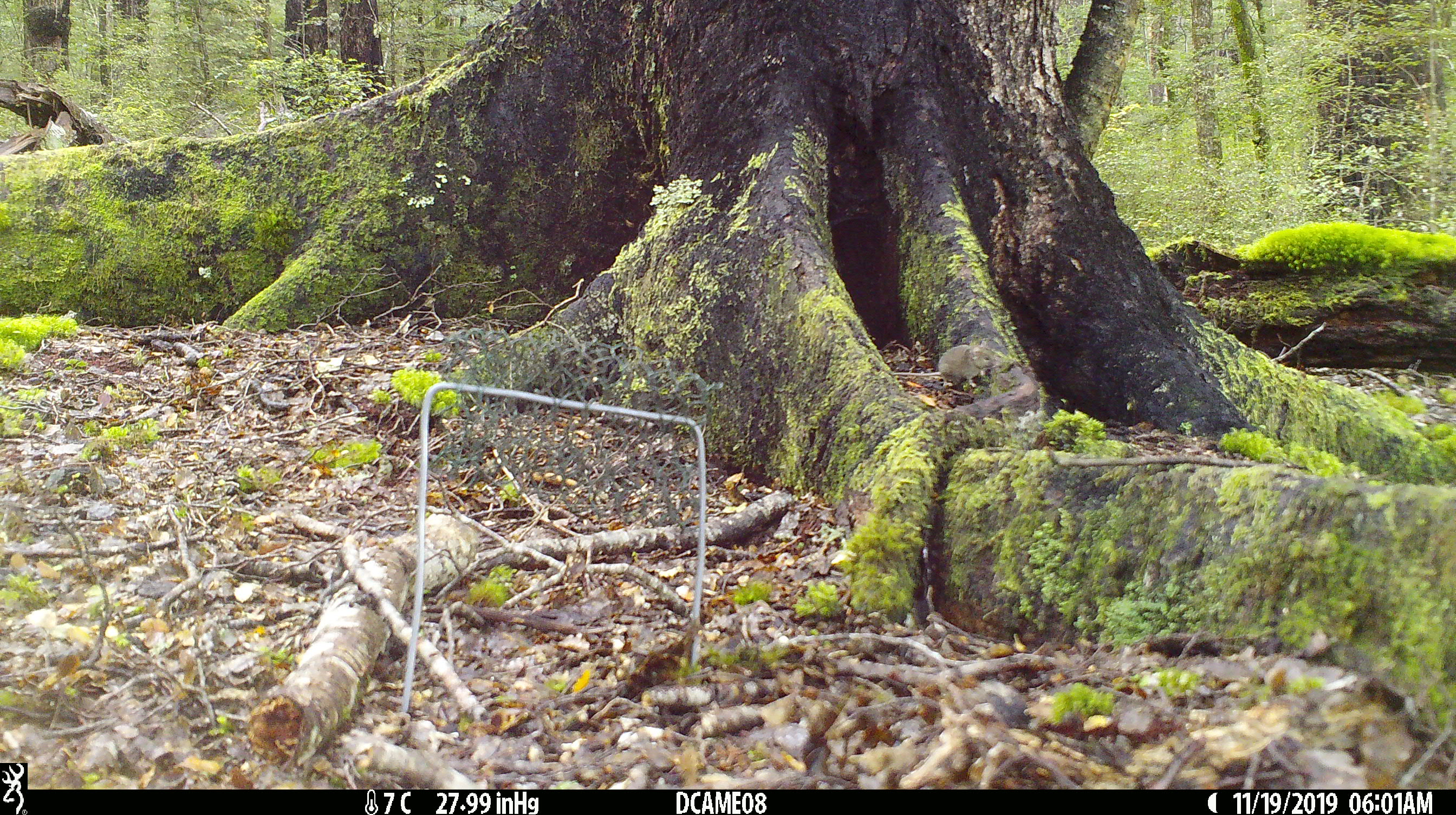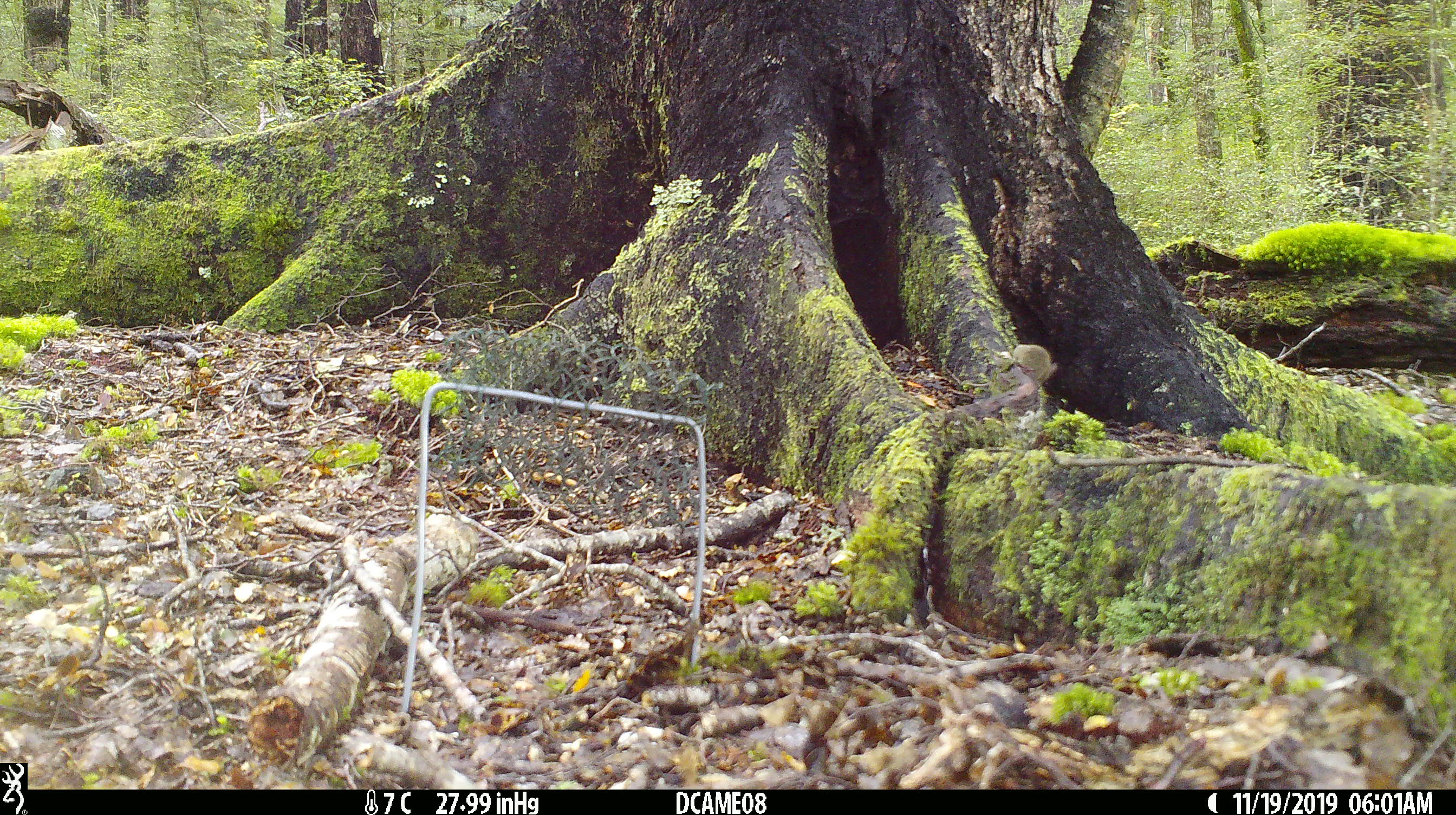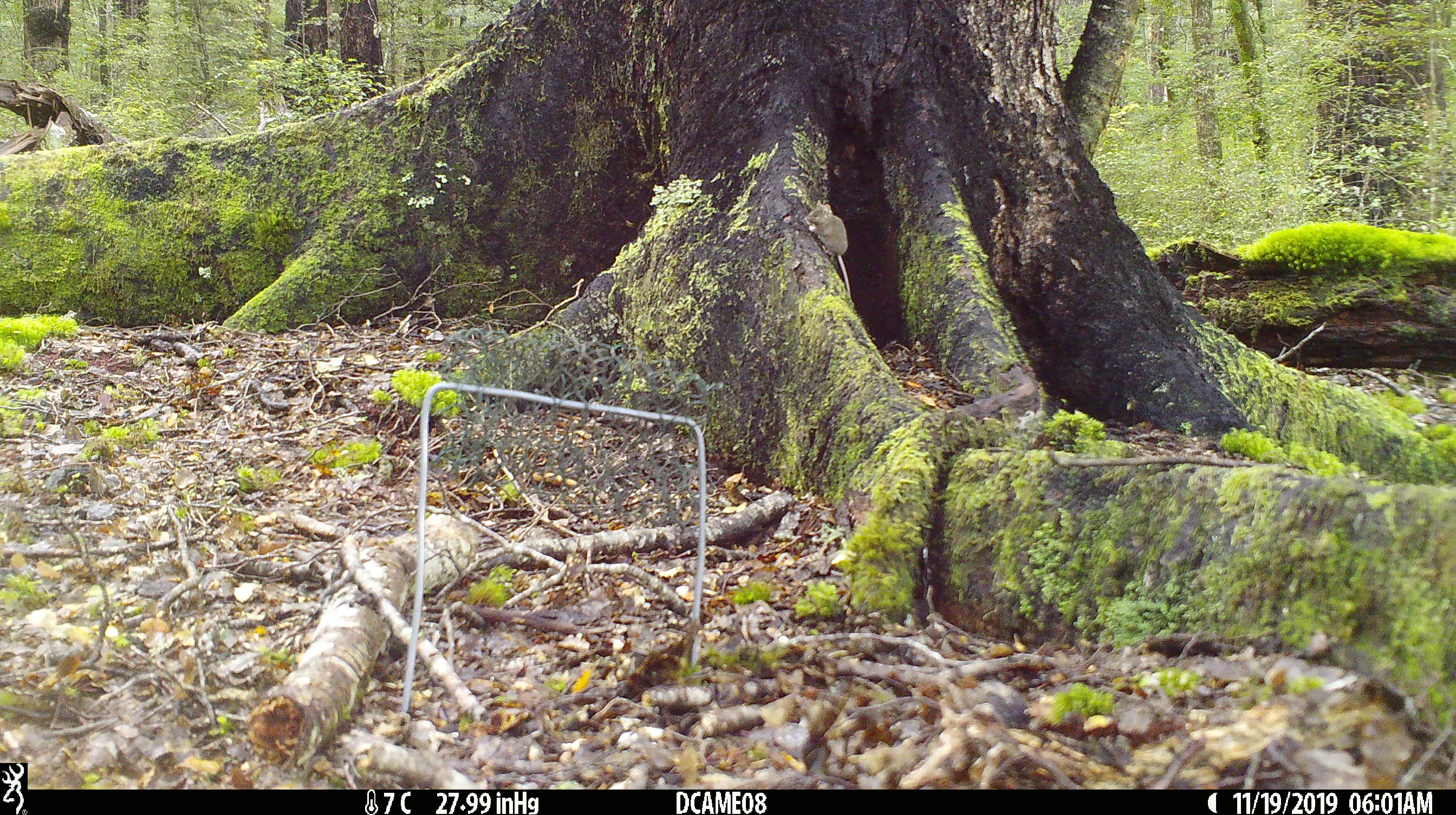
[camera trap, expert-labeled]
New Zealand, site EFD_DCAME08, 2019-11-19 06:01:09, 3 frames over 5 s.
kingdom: Animalia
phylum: Chordata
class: Mammalia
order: Rodentia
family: Muridae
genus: Mus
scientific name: Mus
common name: mouse